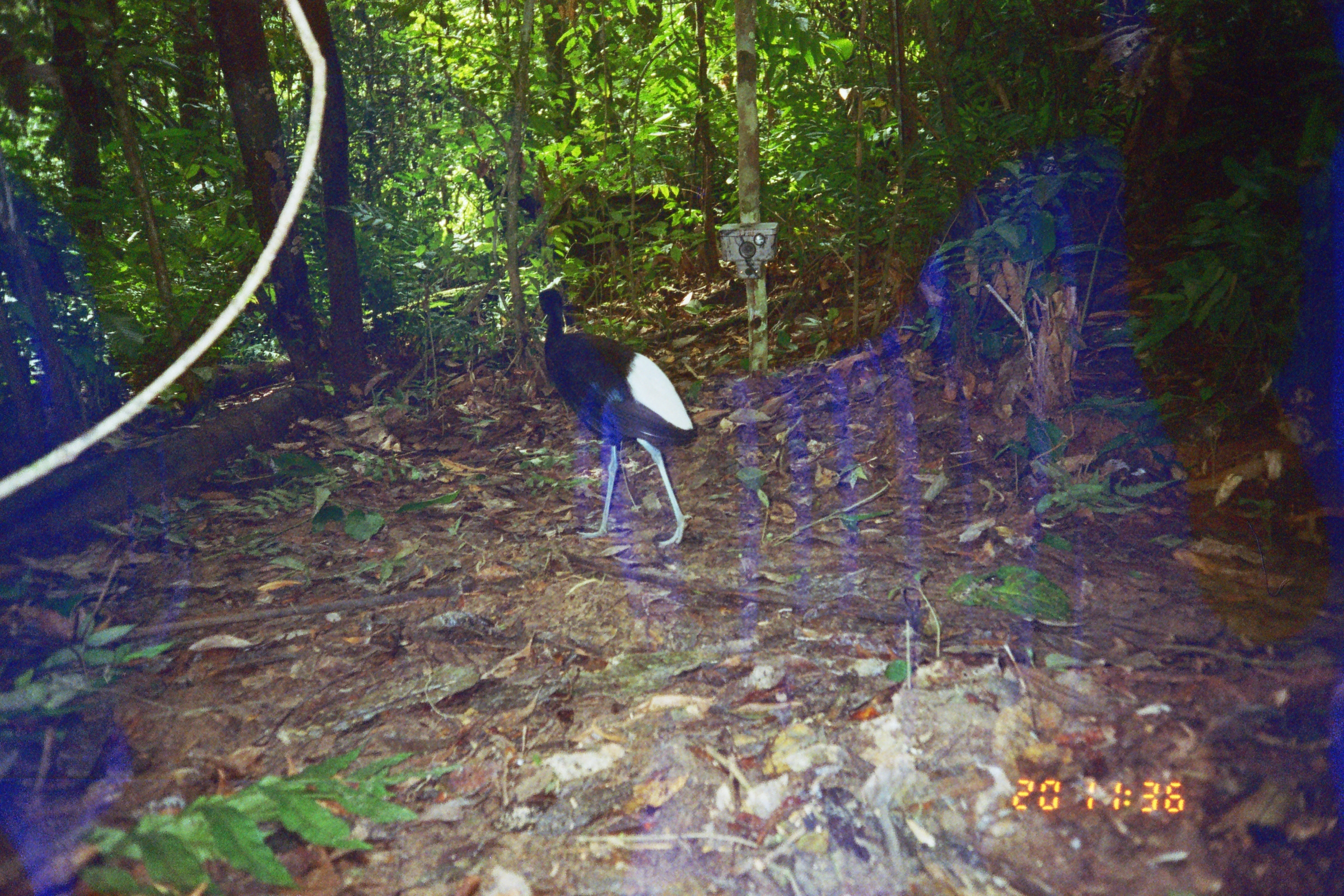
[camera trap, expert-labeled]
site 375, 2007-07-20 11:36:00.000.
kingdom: Animalia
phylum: Chordata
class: Aves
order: Gruiformes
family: Psophiidae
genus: Psophia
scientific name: Psophia leucoptera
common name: pale-winged trumpeter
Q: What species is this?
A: Psophia leucoptera (pale-winged trumpeter).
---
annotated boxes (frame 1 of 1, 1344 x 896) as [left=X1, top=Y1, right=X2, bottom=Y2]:
psophia leucoptera: [left=534, top=284, right=704, bottom=552]